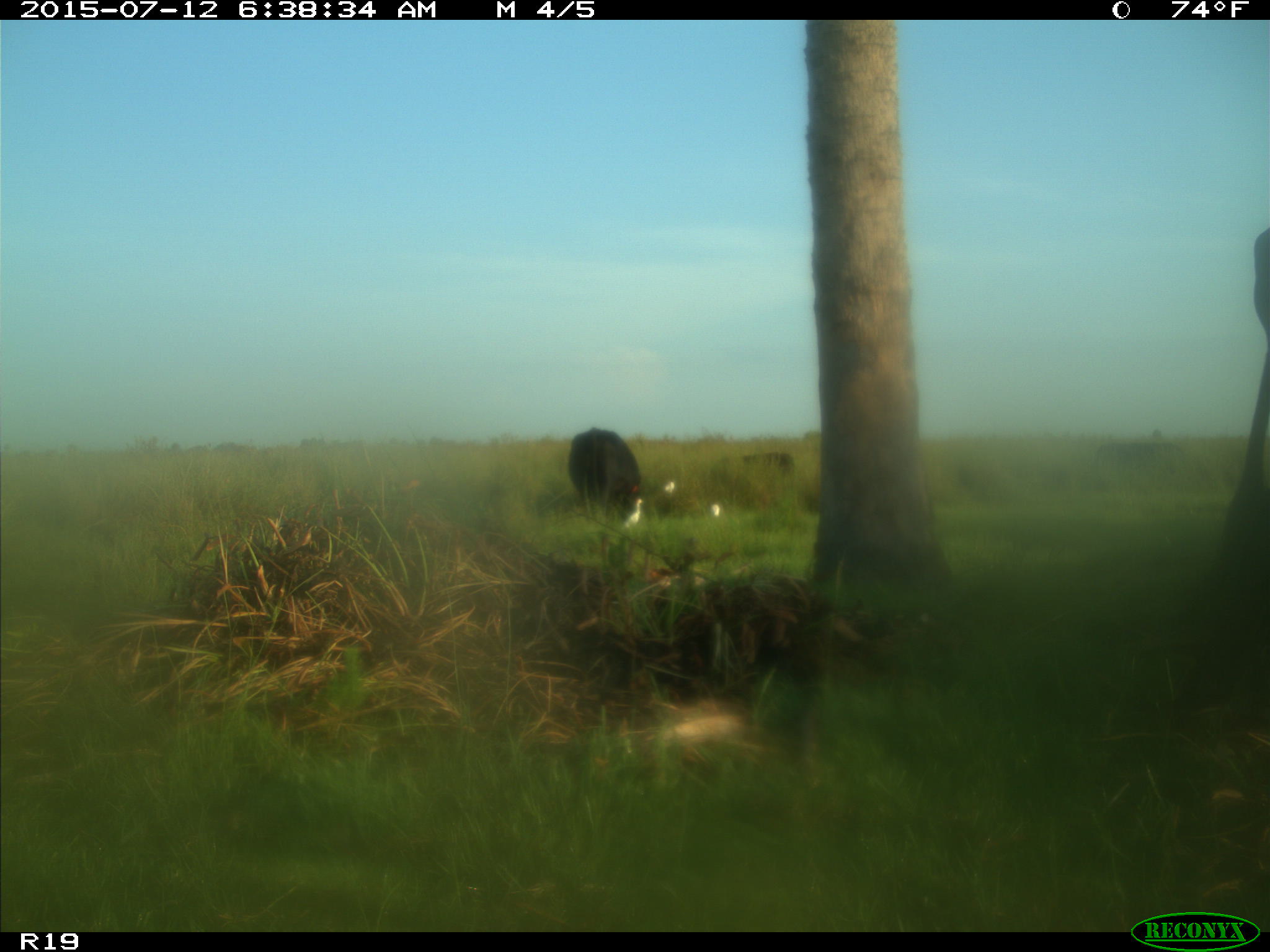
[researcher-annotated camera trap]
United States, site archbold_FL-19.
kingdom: Animalia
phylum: Chordata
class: Mammalia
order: Artiodactyla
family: Bovidae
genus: Bos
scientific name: Bos taurus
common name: domestic cow